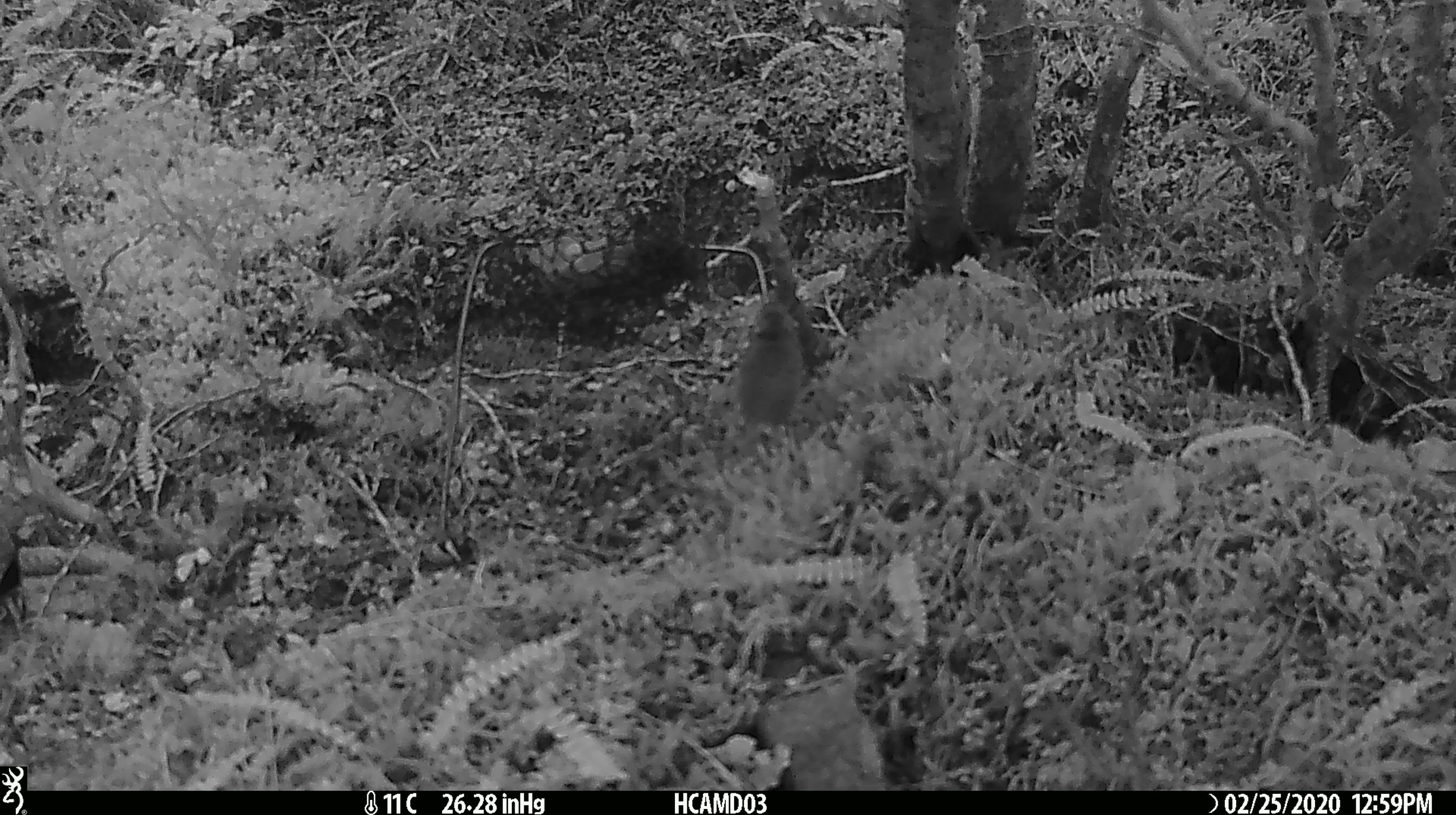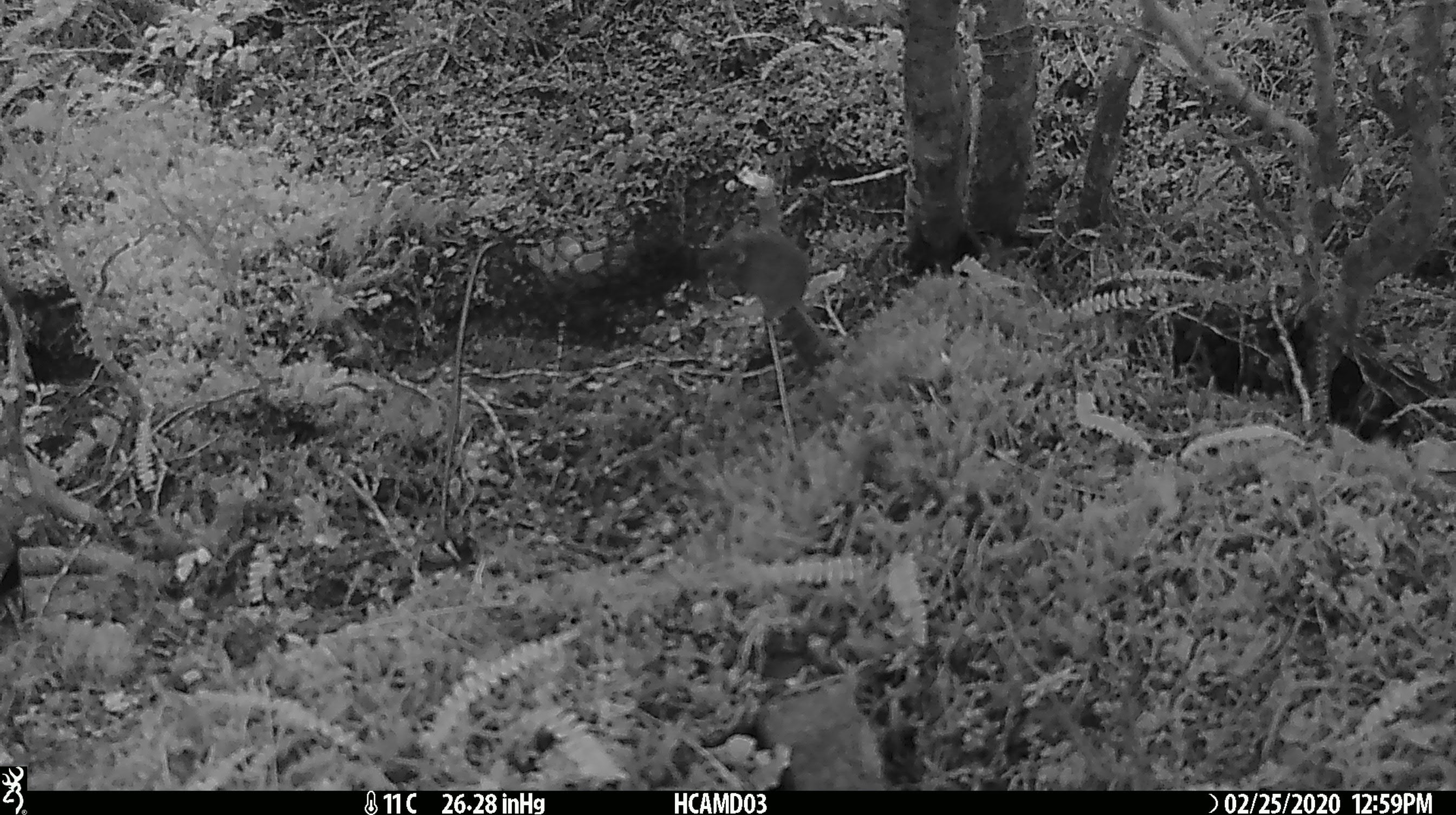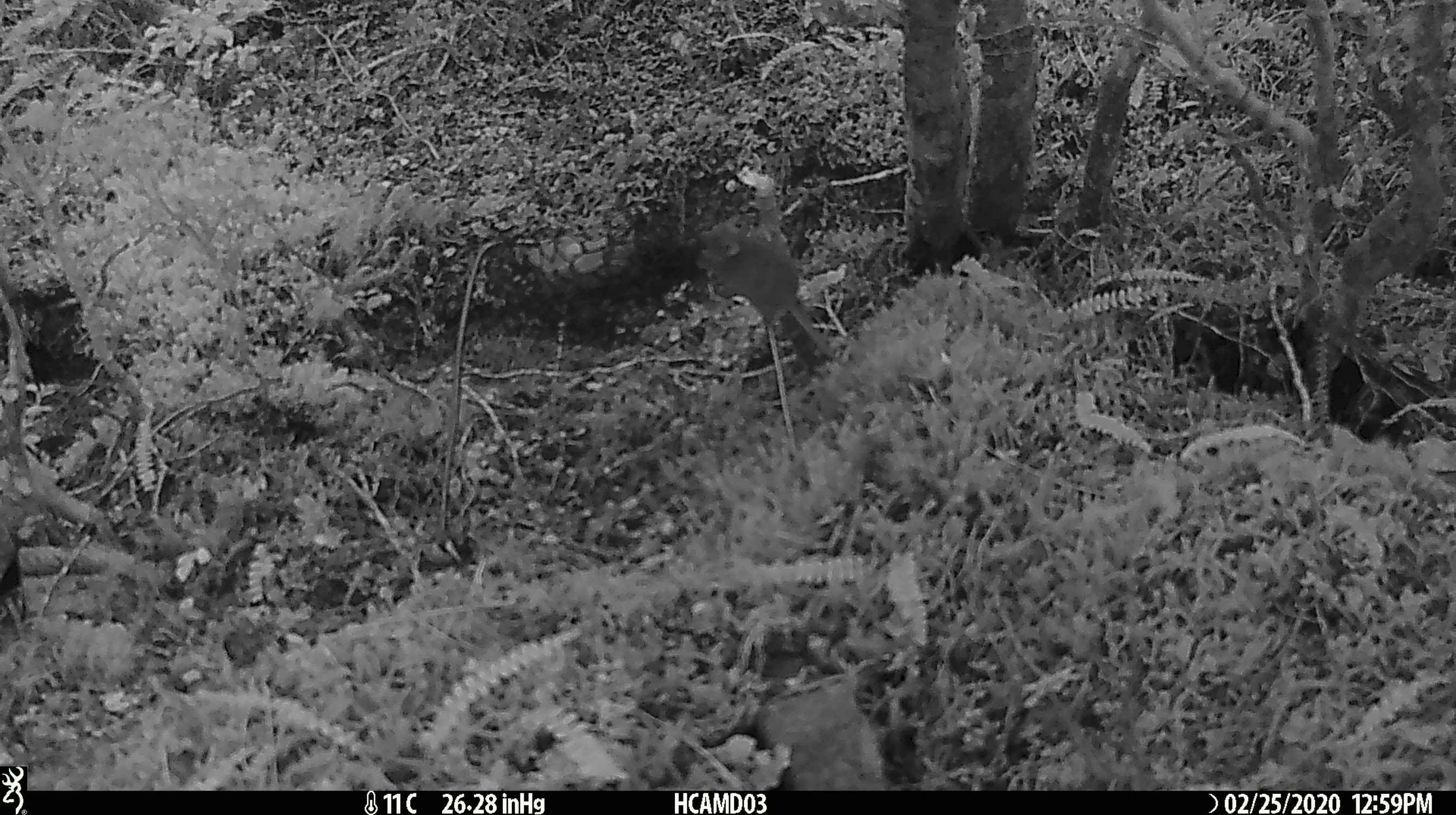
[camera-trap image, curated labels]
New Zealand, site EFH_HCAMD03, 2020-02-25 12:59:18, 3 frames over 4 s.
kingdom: Animalia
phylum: Chordata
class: Mammalia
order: Rodentia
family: Muridae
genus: Mus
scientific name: Mus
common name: mouse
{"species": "mouse (Mus)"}